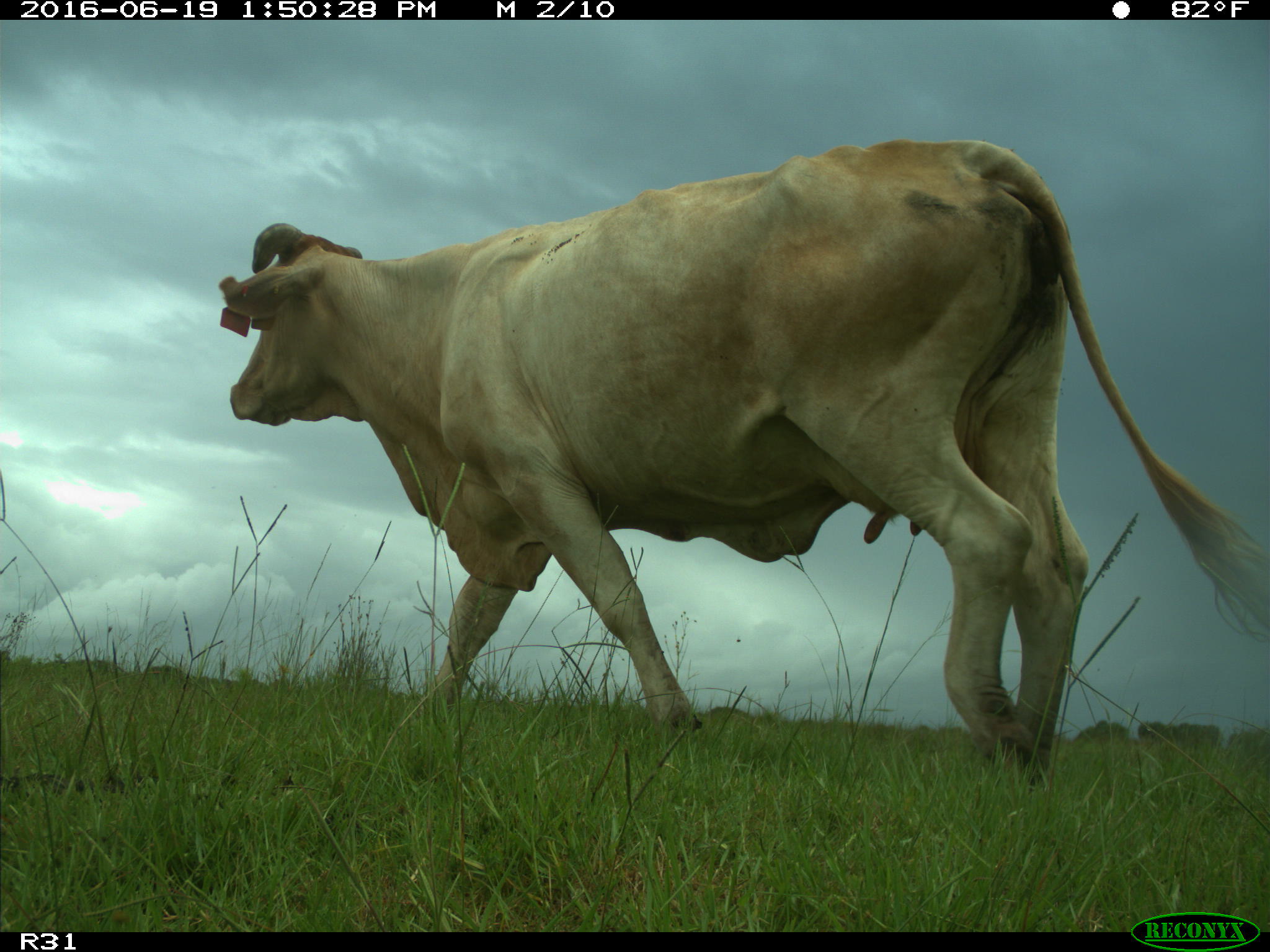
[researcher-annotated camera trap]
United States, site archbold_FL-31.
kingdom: Animalia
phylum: Chordata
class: Mammalia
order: Artiodactyla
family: Bovidae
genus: Bos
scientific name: Bos taurus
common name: domestic cow